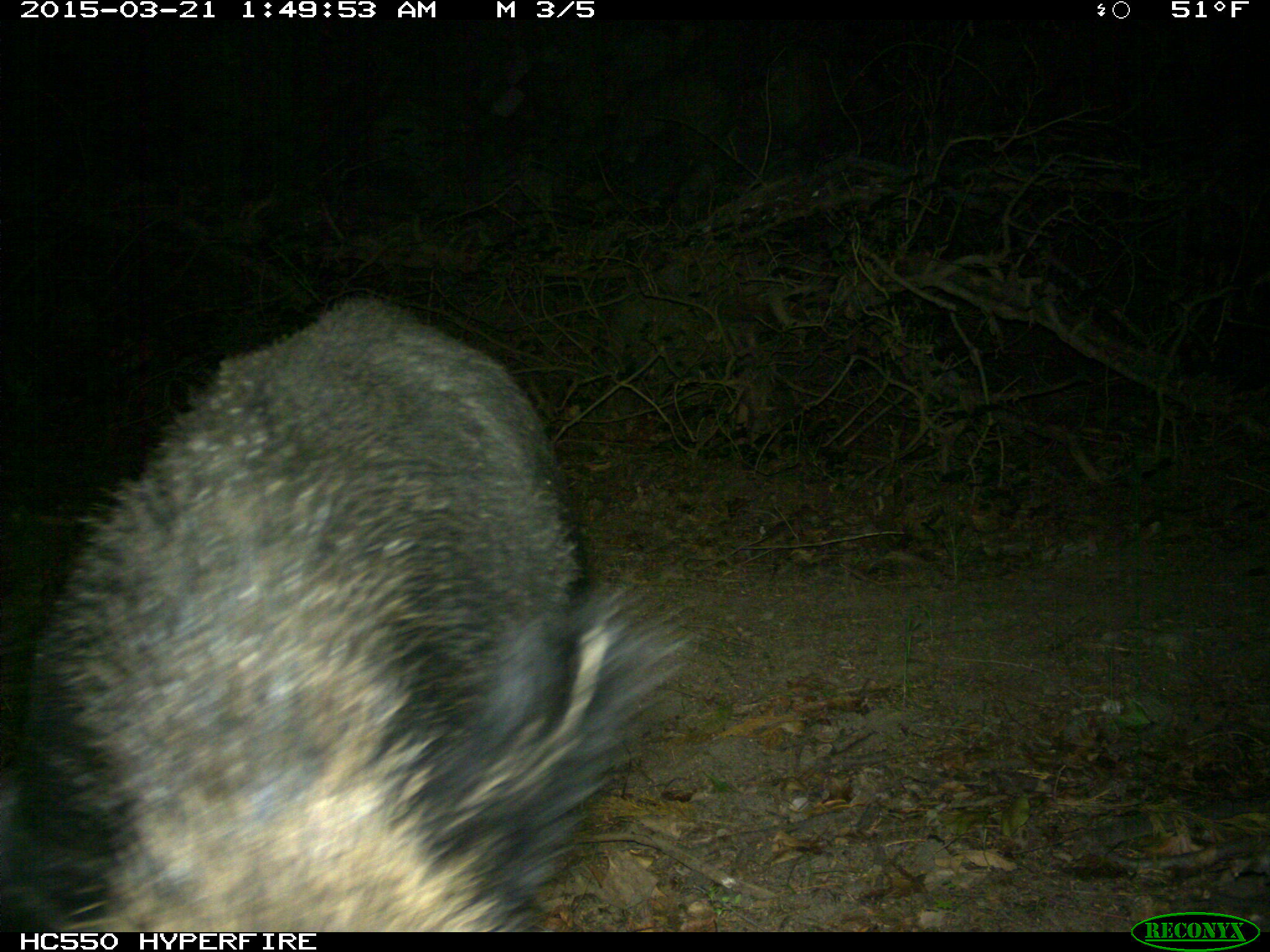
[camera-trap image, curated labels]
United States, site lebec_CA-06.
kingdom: Animalia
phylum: Chordata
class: Mammalia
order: Artiodactyla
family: Suidae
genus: Sus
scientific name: Sus scrofa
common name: wild boar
Sus scrofa (wild boar).